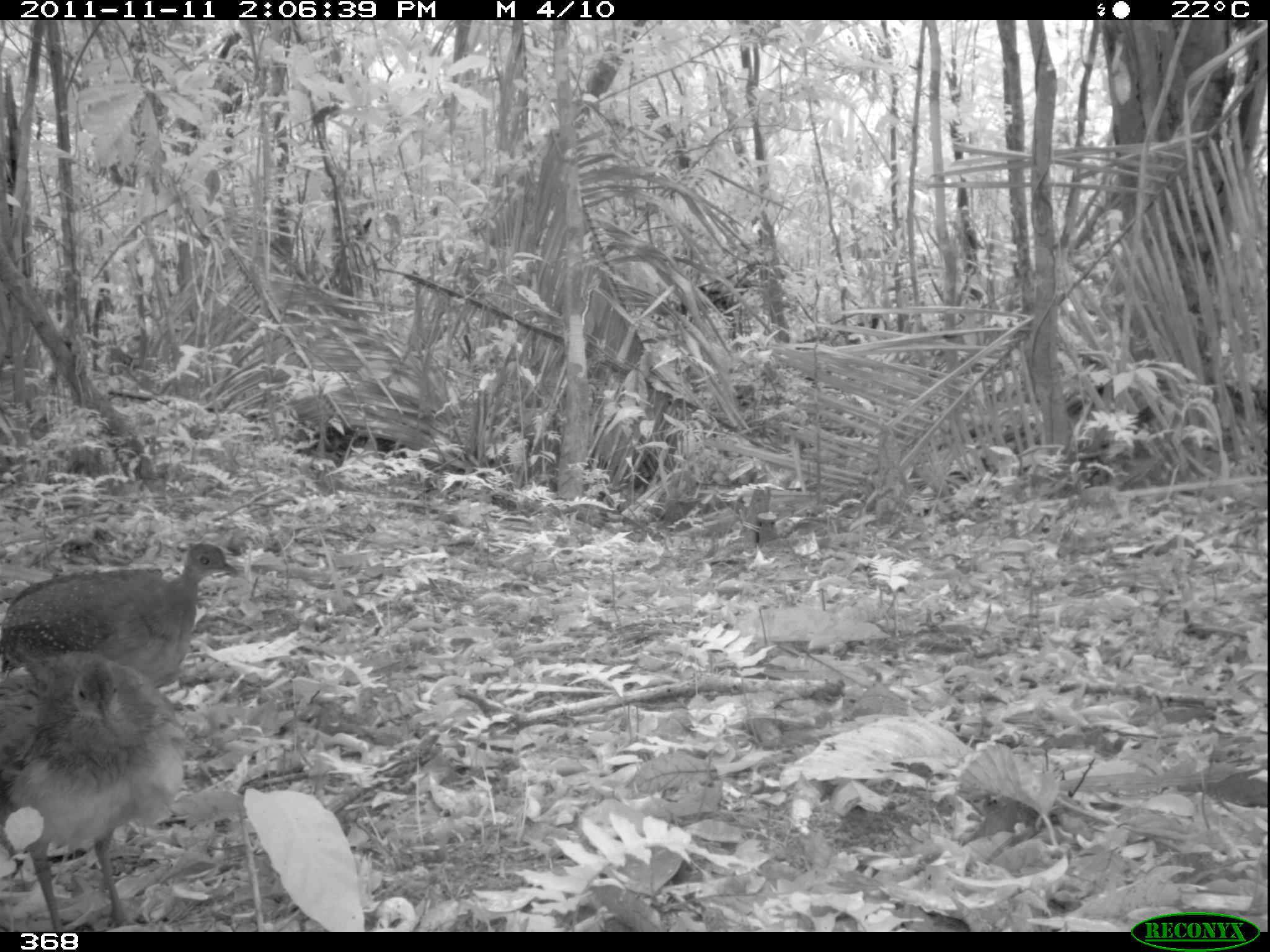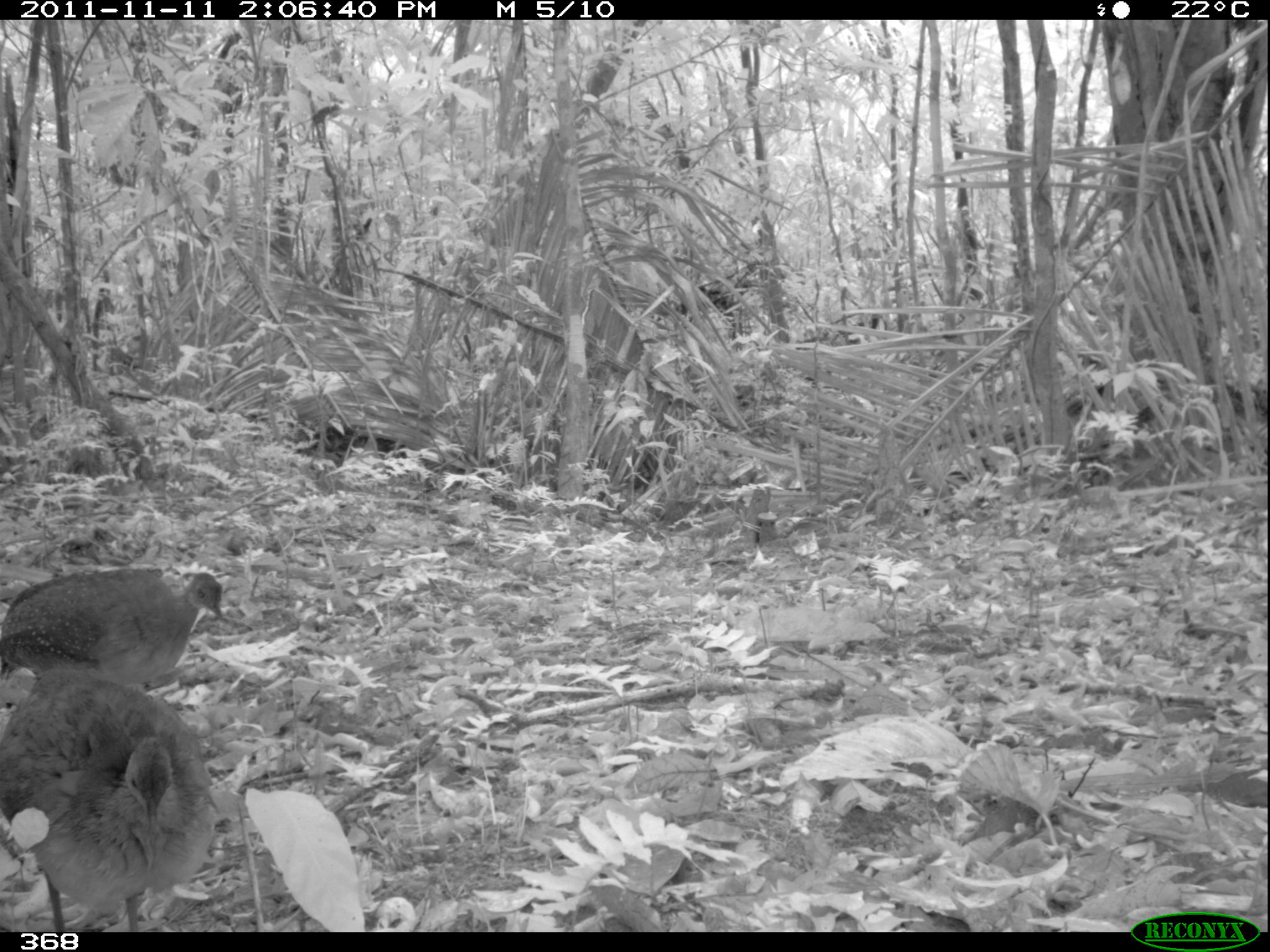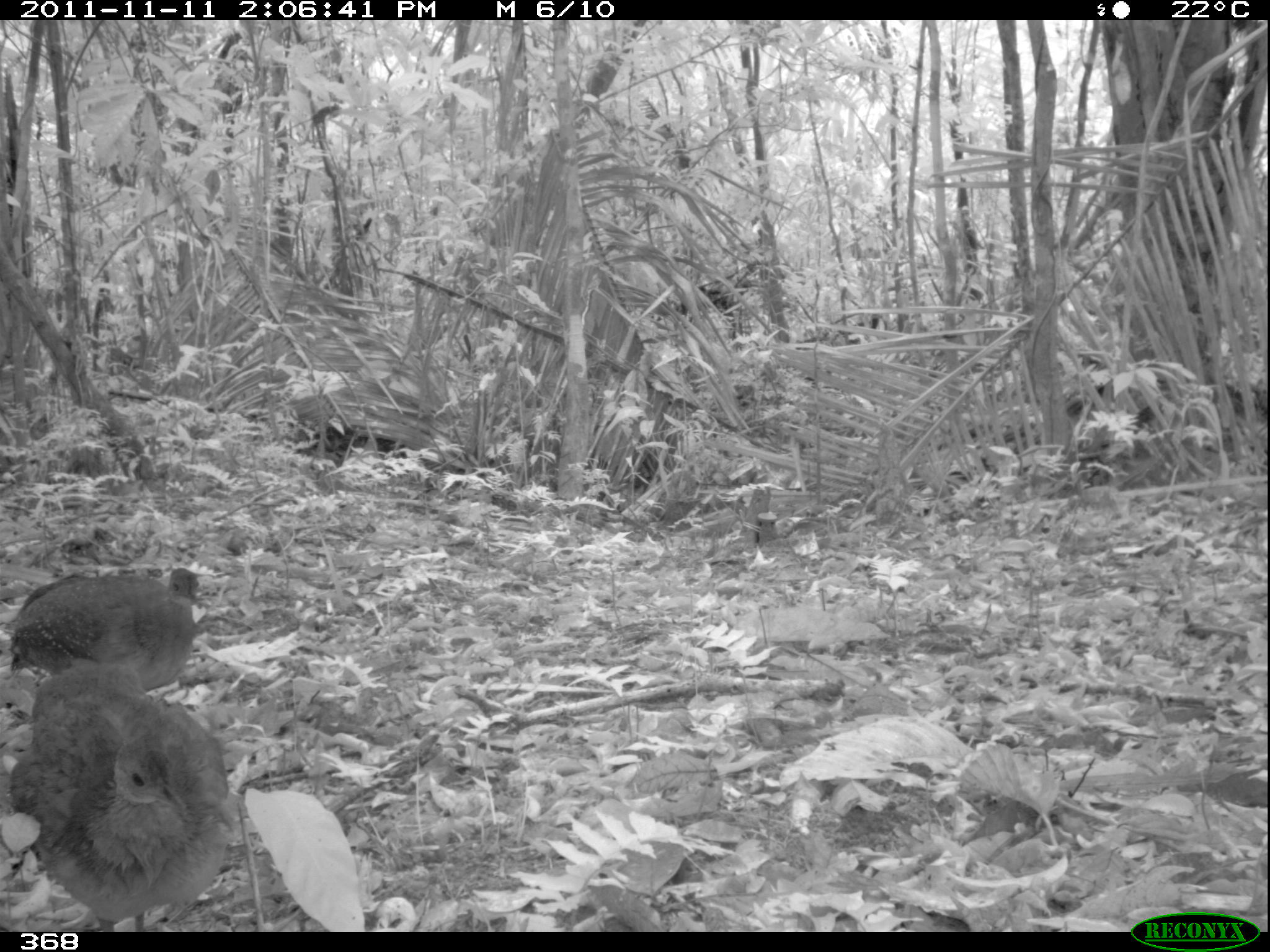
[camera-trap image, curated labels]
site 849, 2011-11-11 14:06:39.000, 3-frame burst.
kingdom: Animalia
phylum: Chordata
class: Aves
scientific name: Aves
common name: bird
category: unknown bird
Unknown bird (bird) (Aves).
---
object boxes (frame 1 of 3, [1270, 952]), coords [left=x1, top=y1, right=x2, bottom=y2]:
unknown bird: [left=0, top=641, right=185, bottom=931]; [left=1, top=542, right=241, bottom=688]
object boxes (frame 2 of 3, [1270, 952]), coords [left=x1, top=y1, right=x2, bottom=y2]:
unknown bird: [left=1, top=663, right=216, bottom=933]; [left=1, top=567, right=224, bottom=686]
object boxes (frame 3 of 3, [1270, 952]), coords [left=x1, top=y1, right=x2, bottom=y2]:
unknown bird: [left=9, top=661, right=232, bottom=934]; [left=10, top=567, right=201, bottom=695]